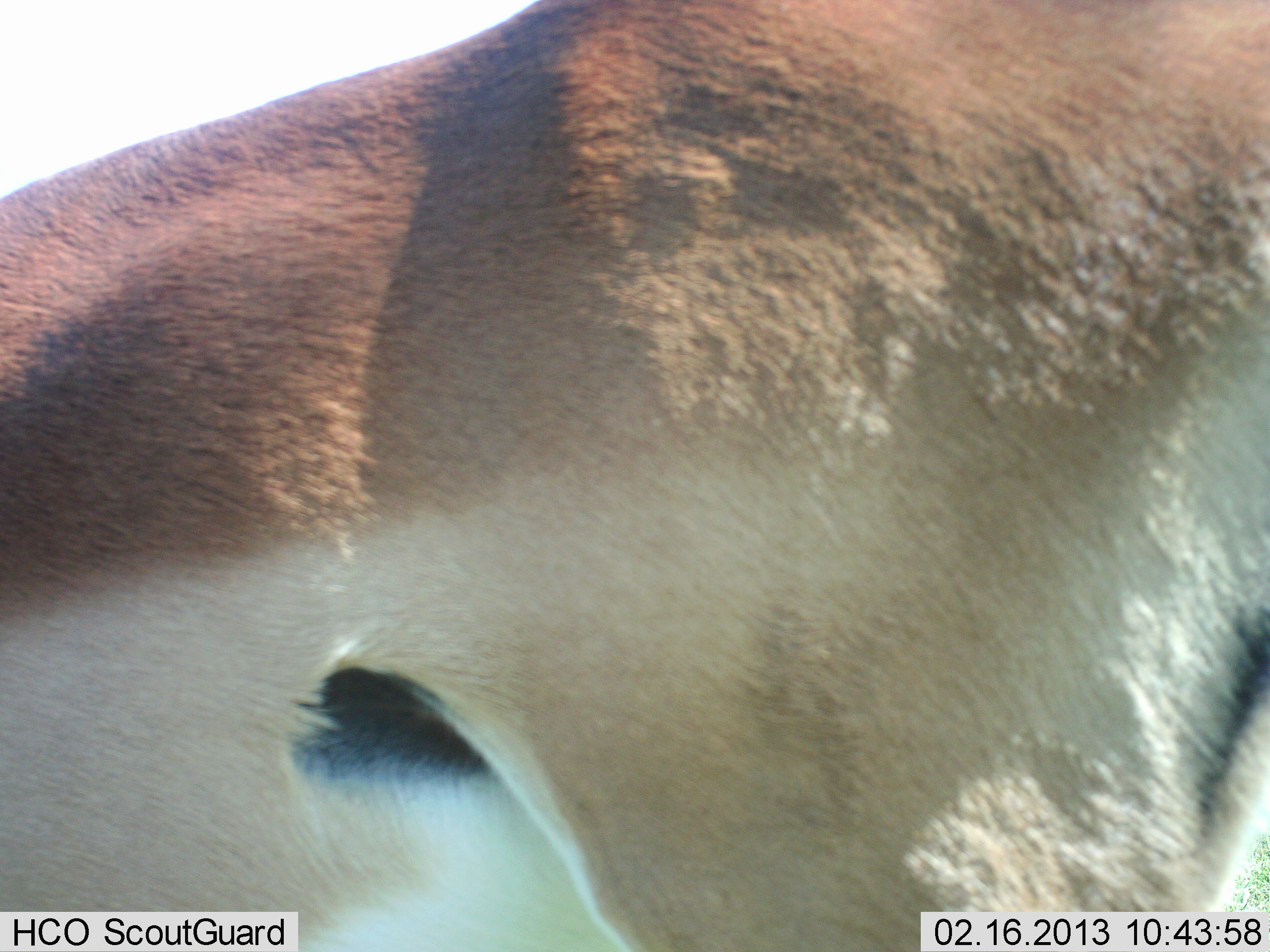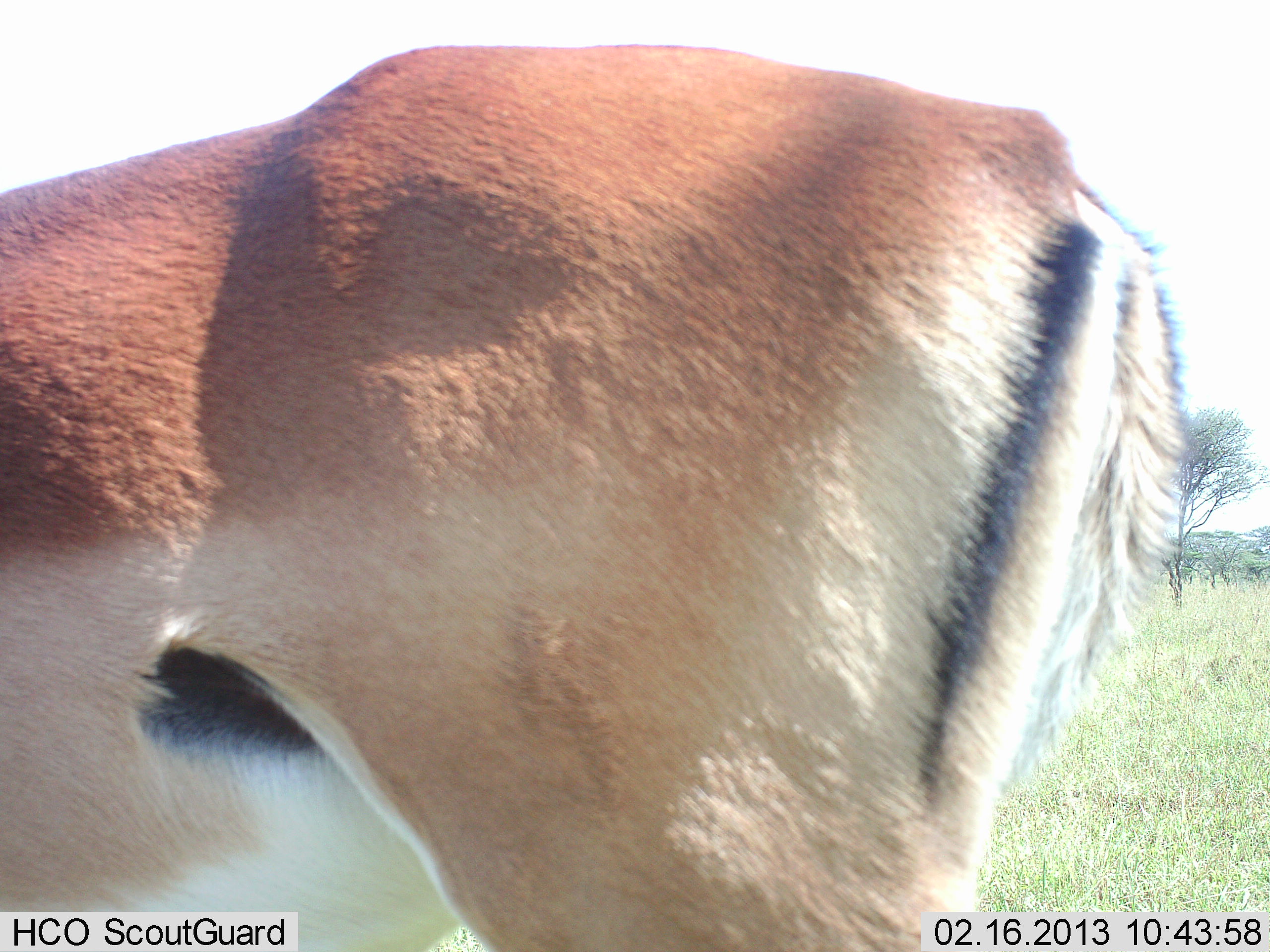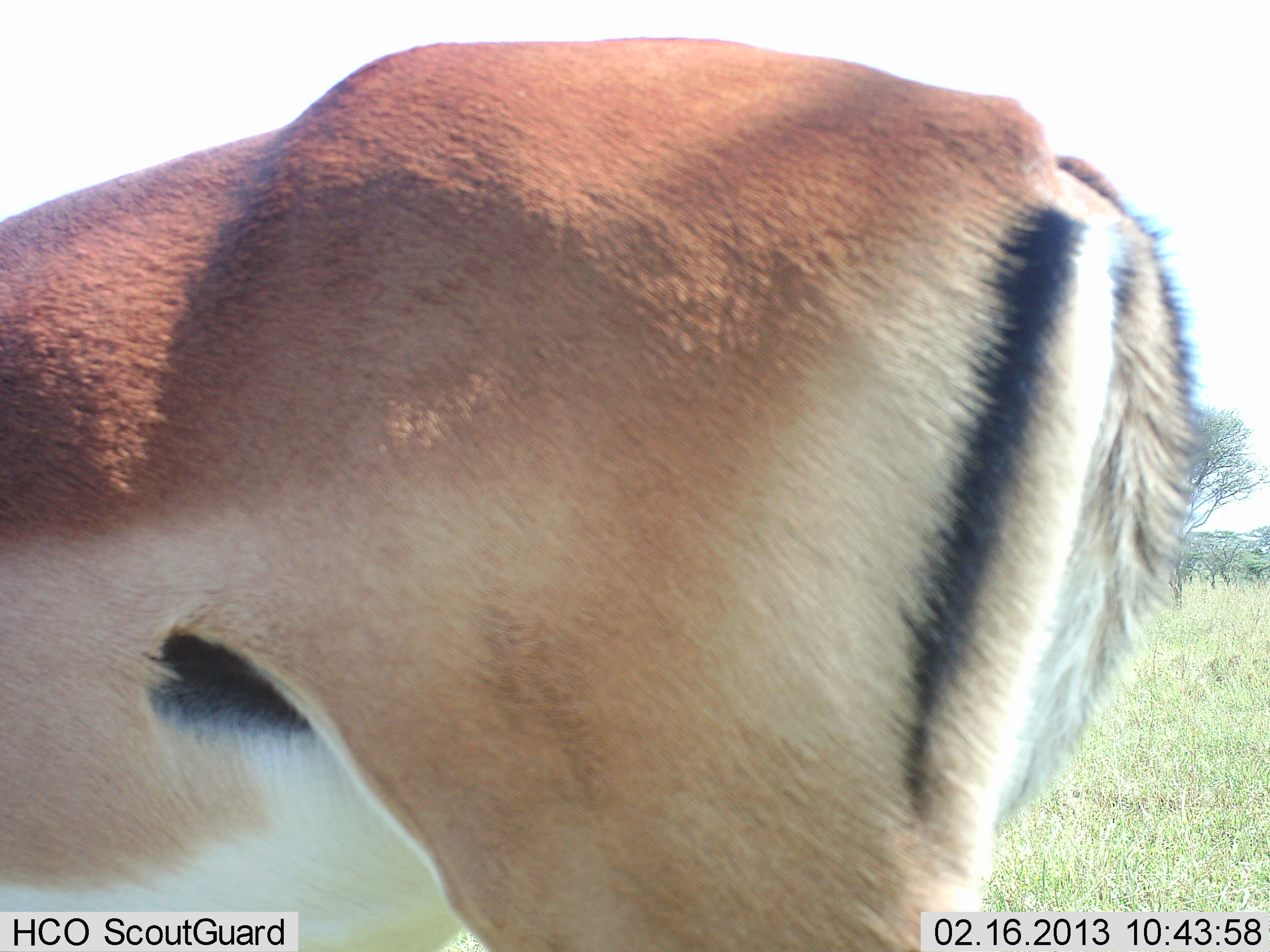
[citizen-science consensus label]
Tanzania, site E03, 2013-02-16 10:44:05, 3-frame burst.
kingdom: Animalia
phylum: Chordata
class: Mammalia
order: Artiodactyla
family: Bovidae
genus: Aepyceros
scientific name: Aepyceros melampus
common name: impala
Impala (Aepyceros melampus), count 1. Behavior (volunteer vote fractions): standing 75%, resting 0%, moving 8%, interacting 0%. Young present (vote fraction): 0%. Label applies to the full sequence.